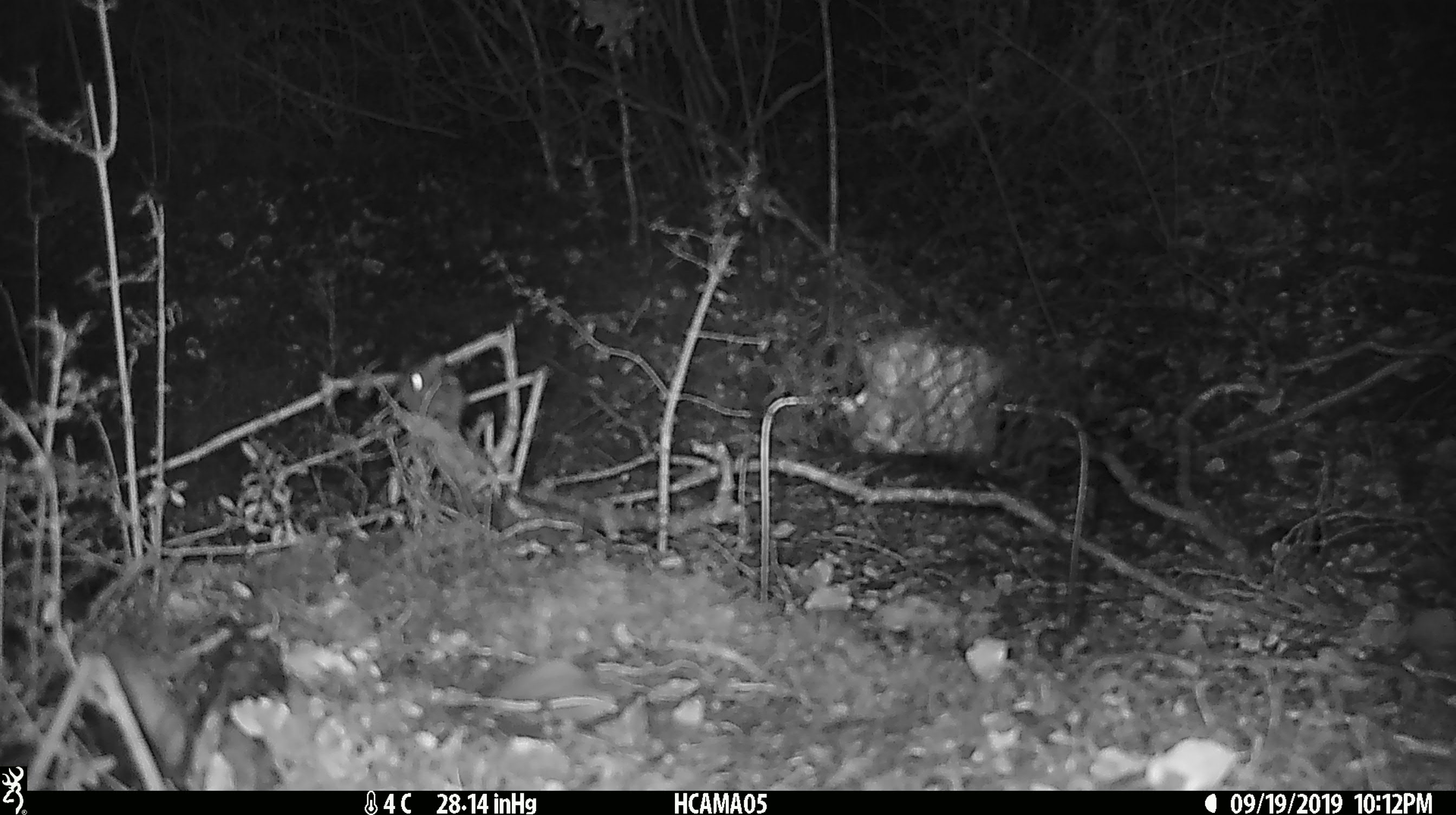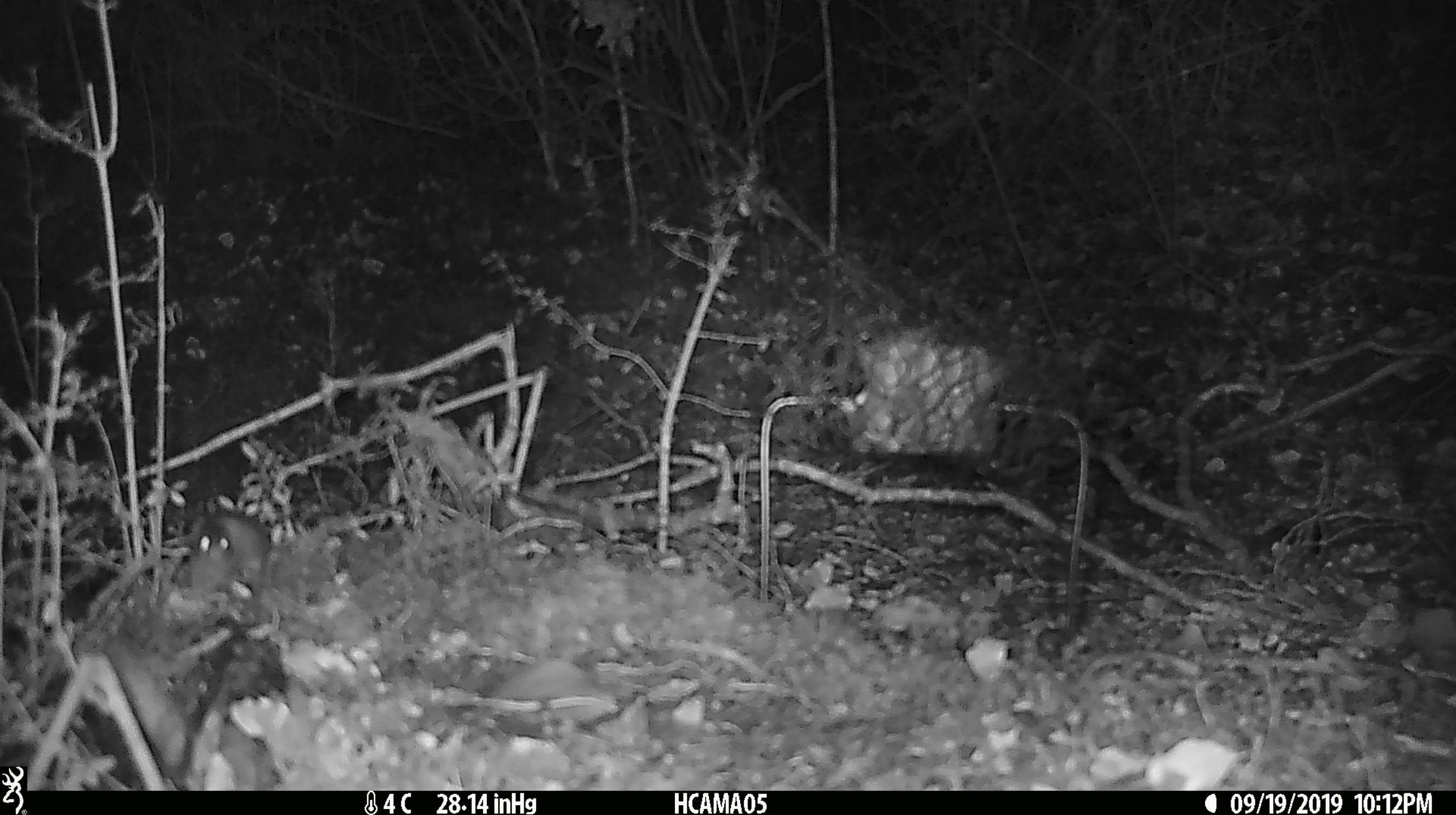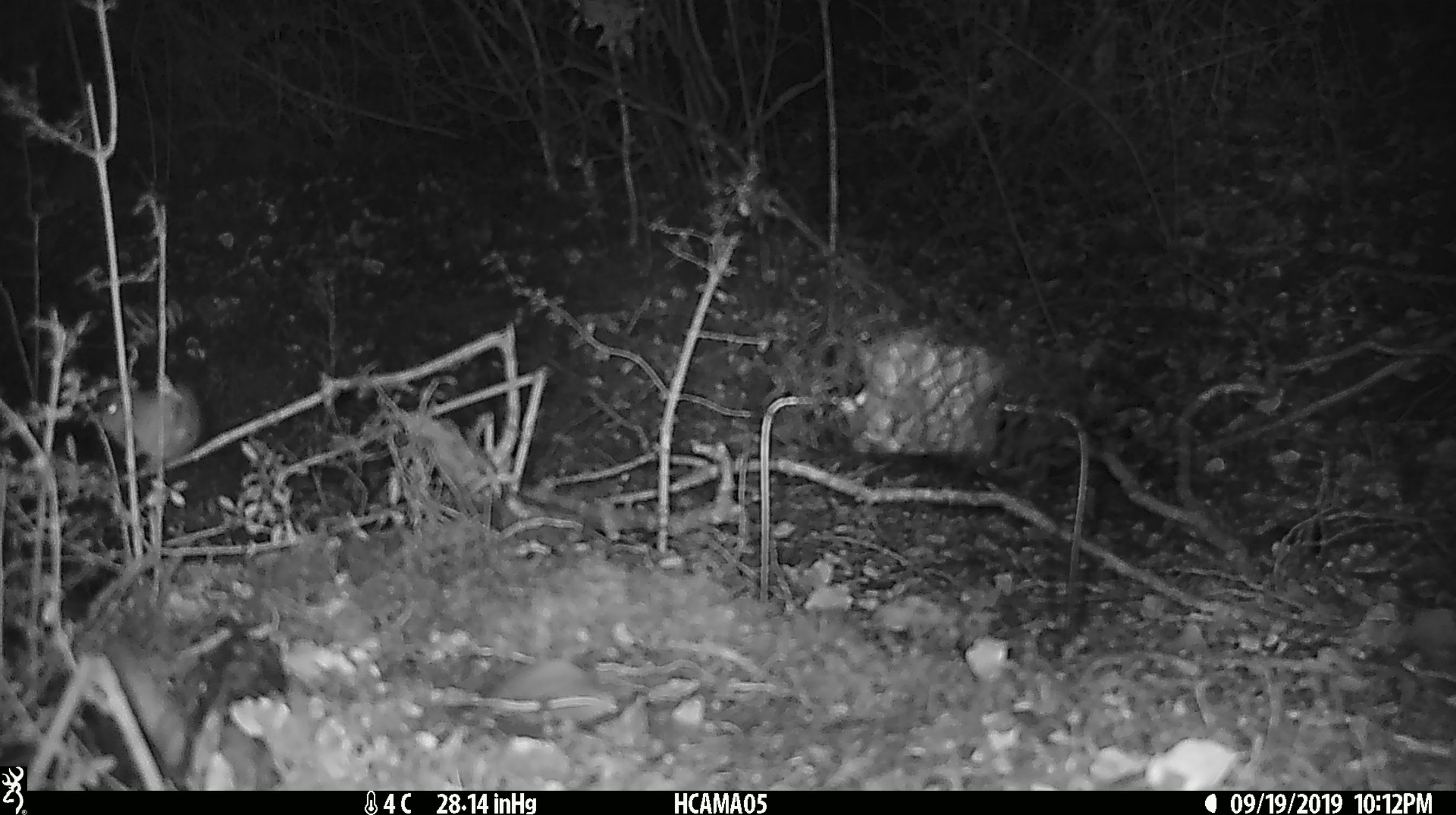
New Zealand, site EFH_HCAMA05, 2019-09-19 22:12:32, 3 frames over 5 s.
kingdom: Animalia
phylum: Chordata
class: Mammalia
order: Rodentia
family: Muridae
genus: Mus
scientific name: Mus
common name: mouse